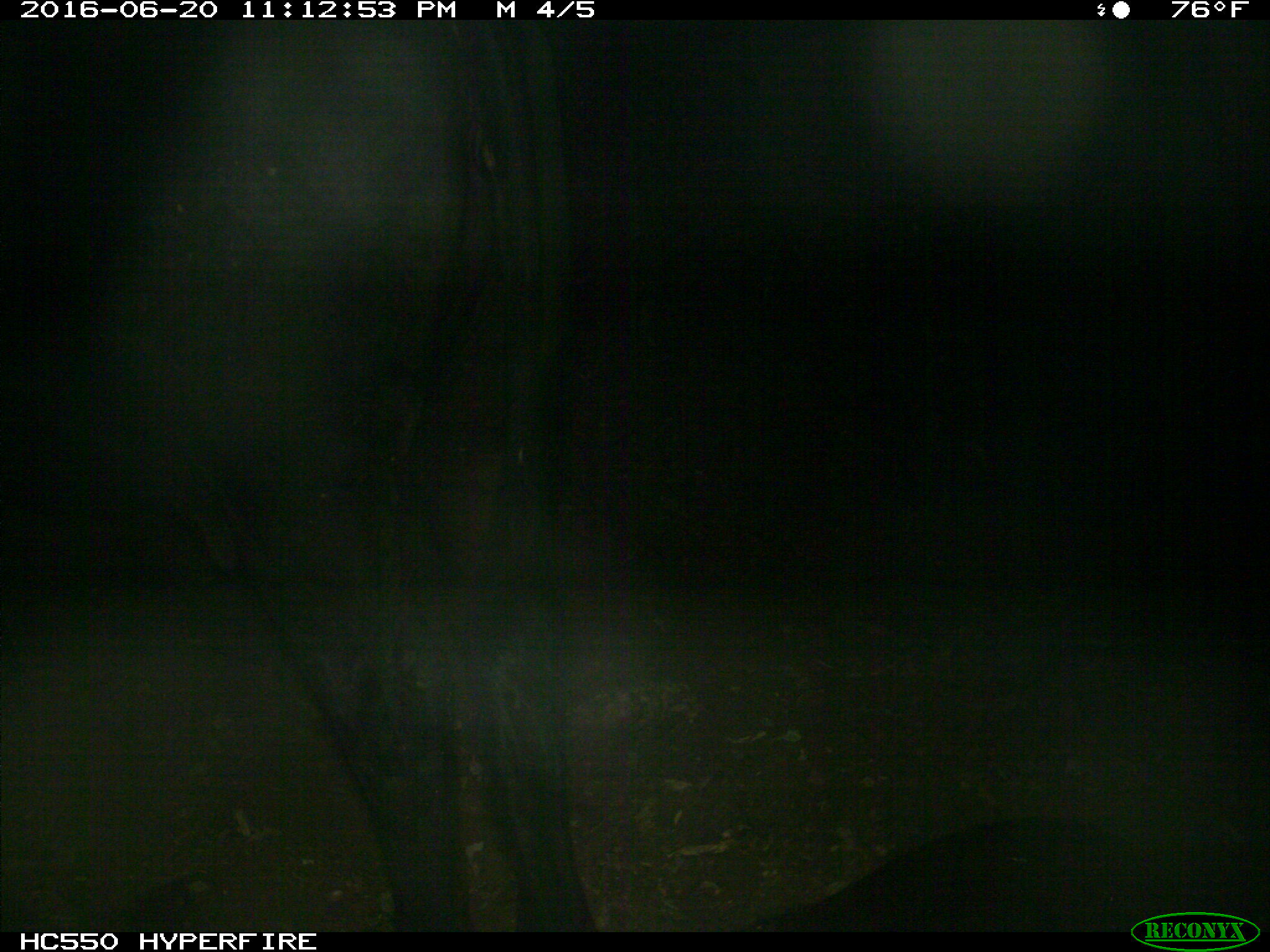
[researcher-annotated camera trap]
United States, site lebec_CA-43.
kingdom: Animalia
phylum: Chordata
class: Mammalia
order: Artiodactyla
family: Bovidae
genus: Bos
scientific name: Bos taurus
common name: domestic cow